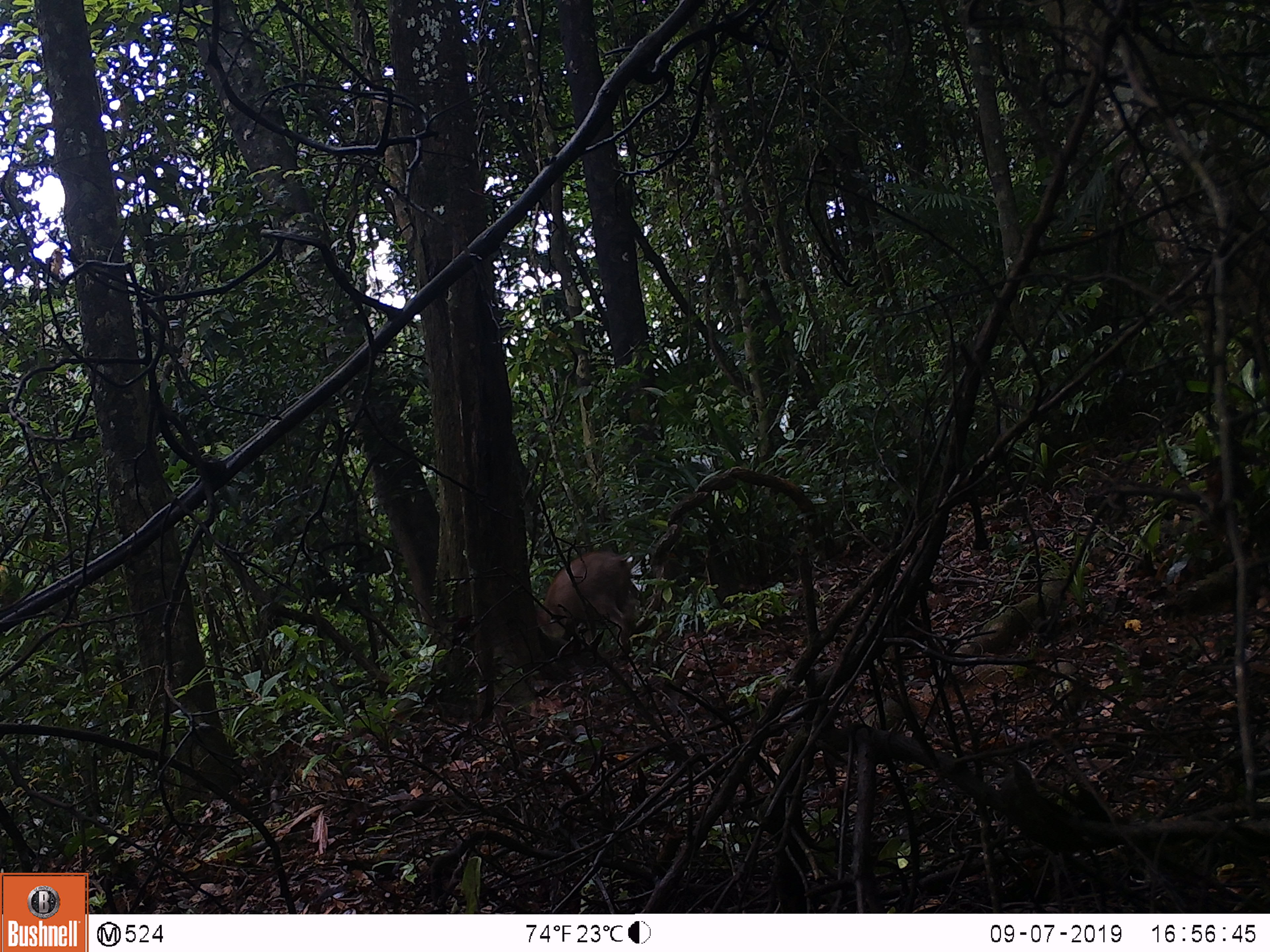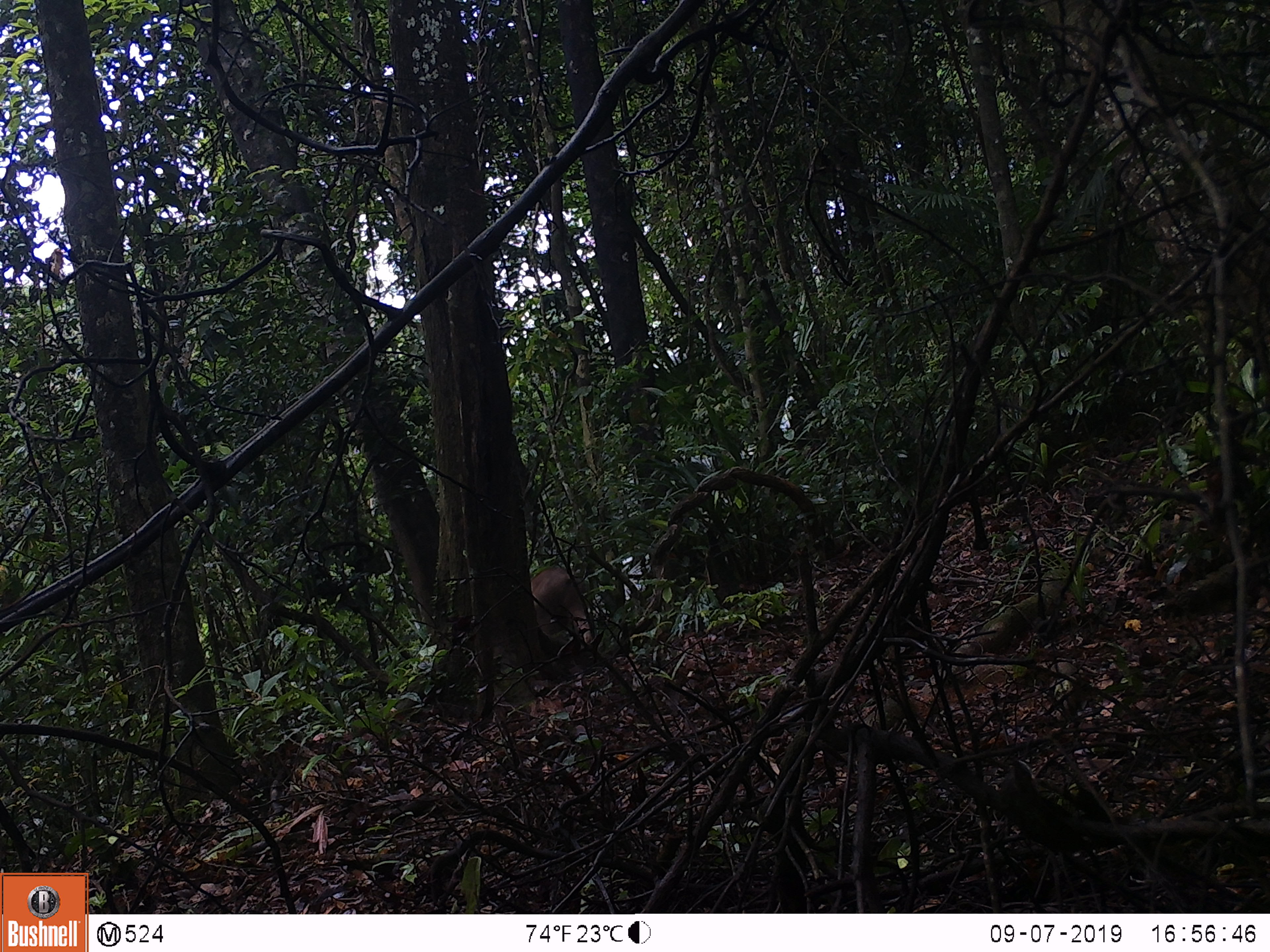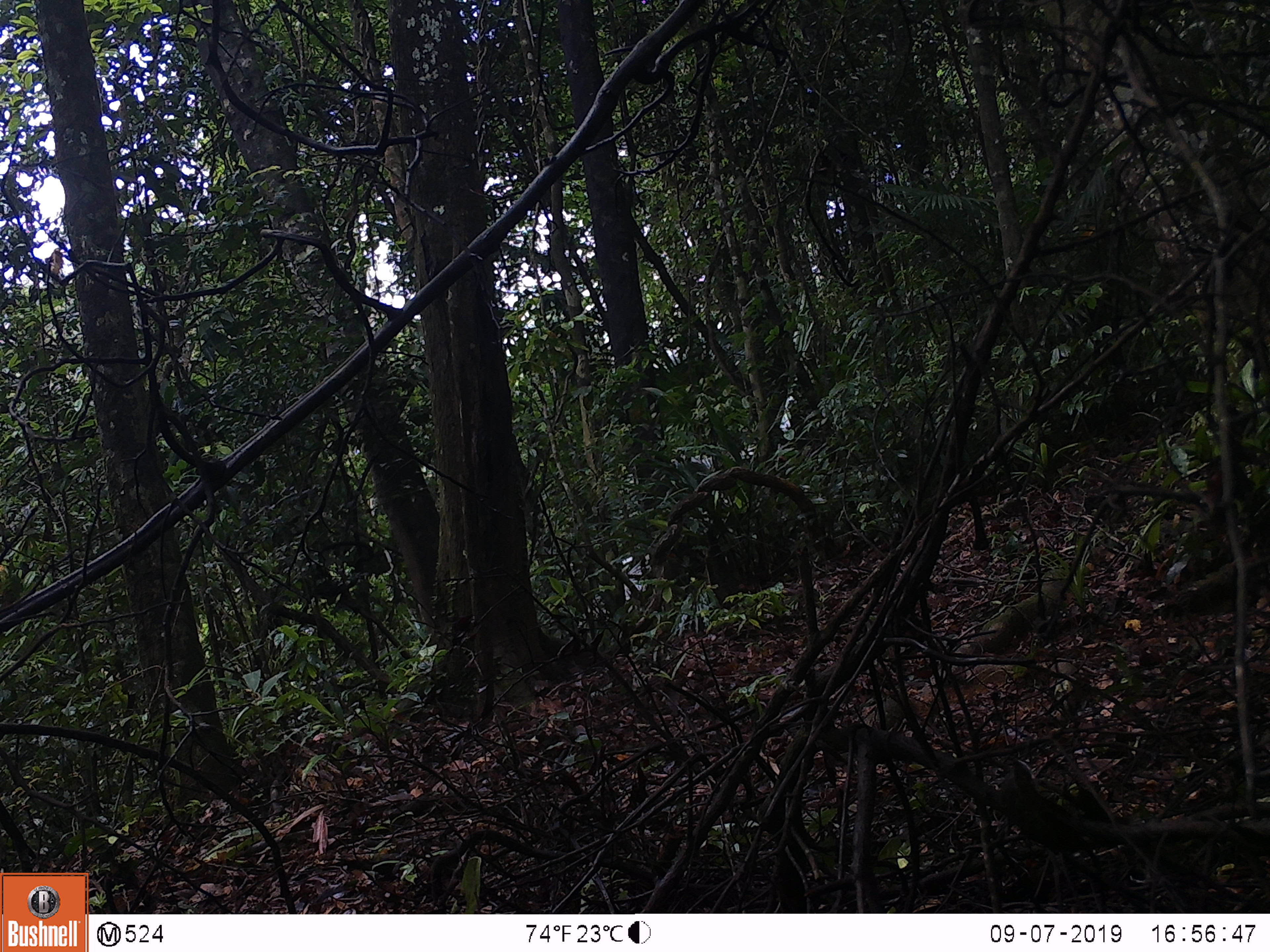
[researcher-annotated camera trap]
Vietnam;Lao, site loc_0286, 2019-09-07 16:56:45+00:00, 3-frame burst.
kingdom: Animalia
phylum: Chordata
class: Mammalia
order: Artiodactyla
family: Suidae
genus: Sus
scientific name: Sus scrofa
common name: eurasian wild pig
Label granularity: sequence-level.